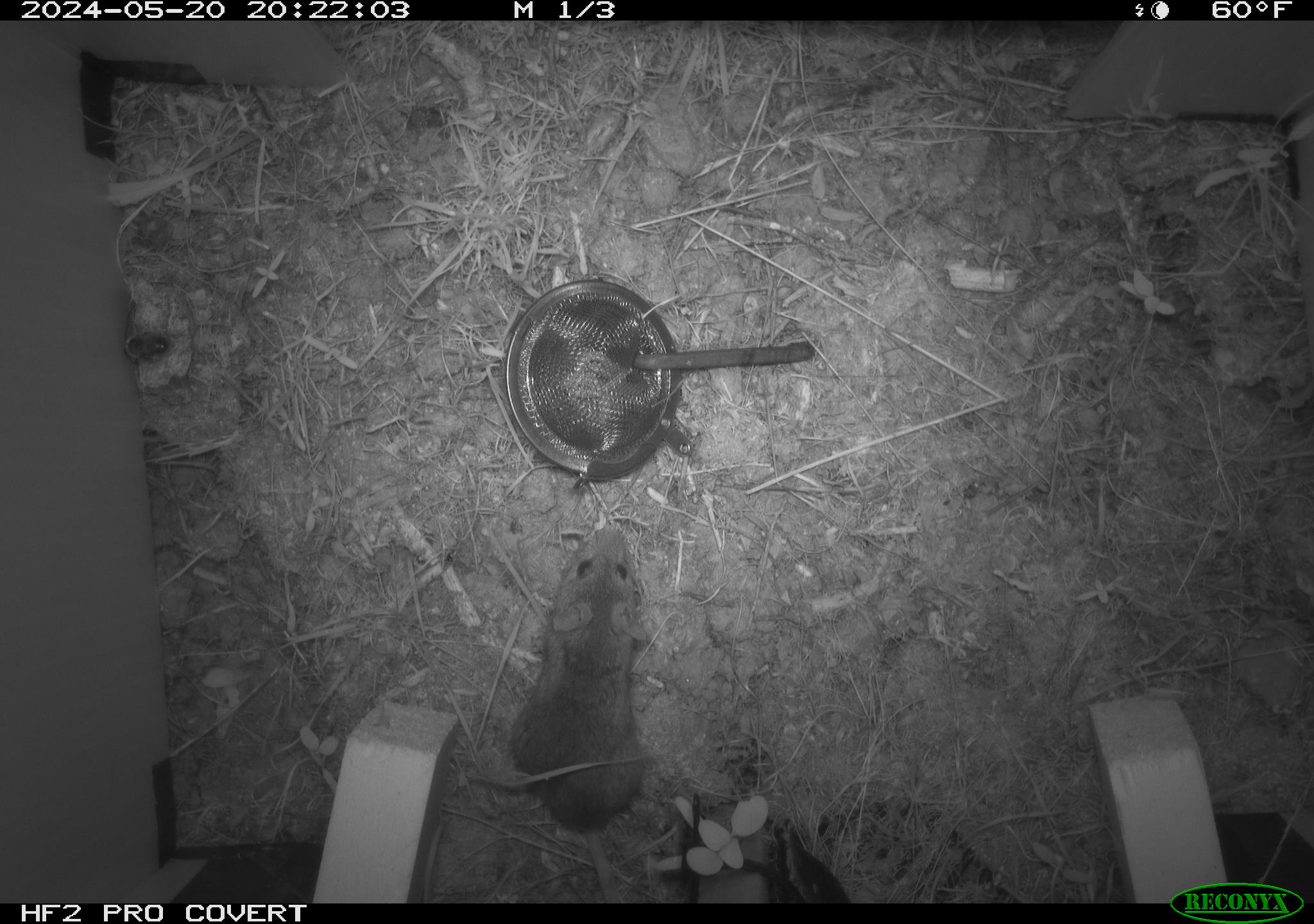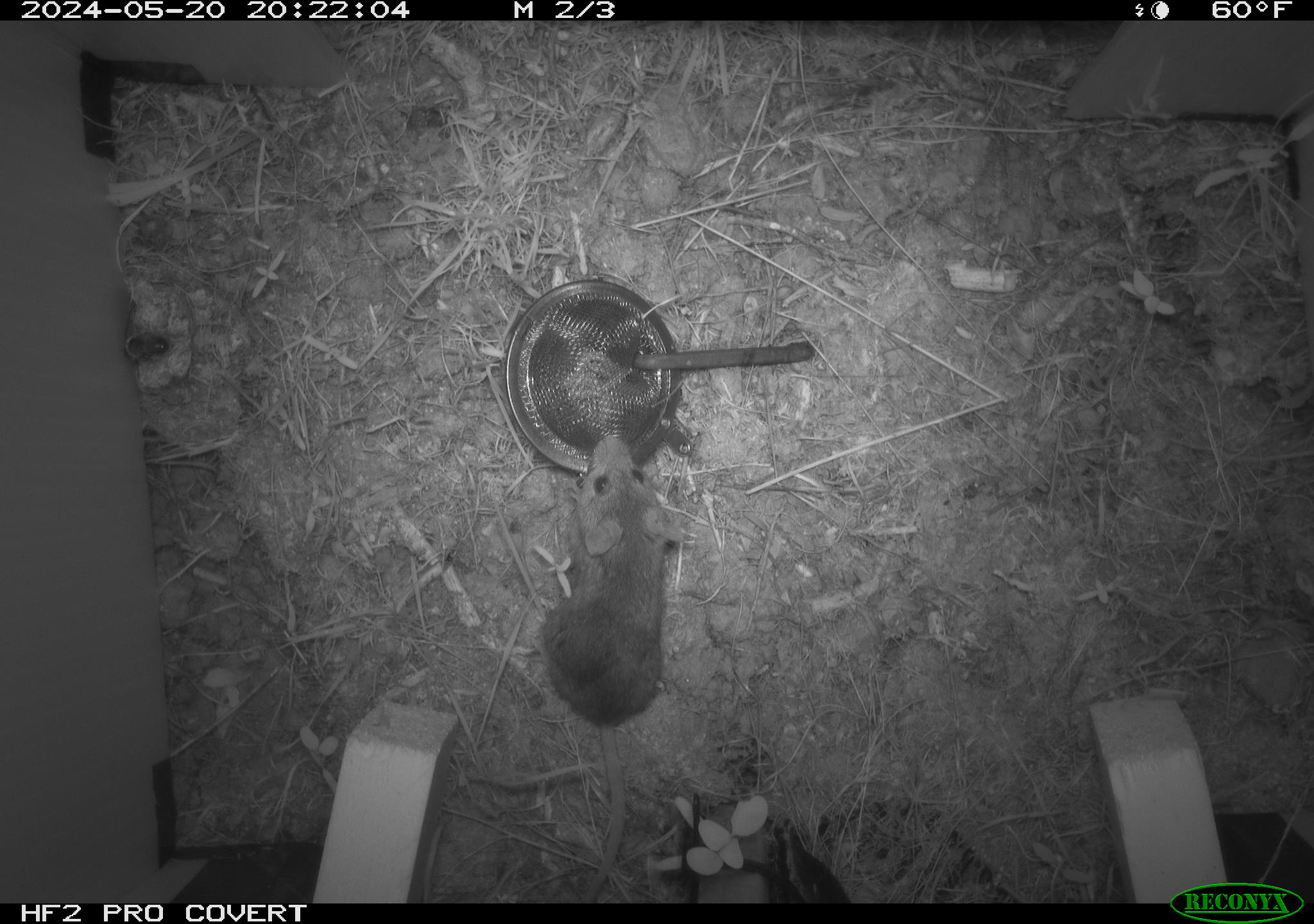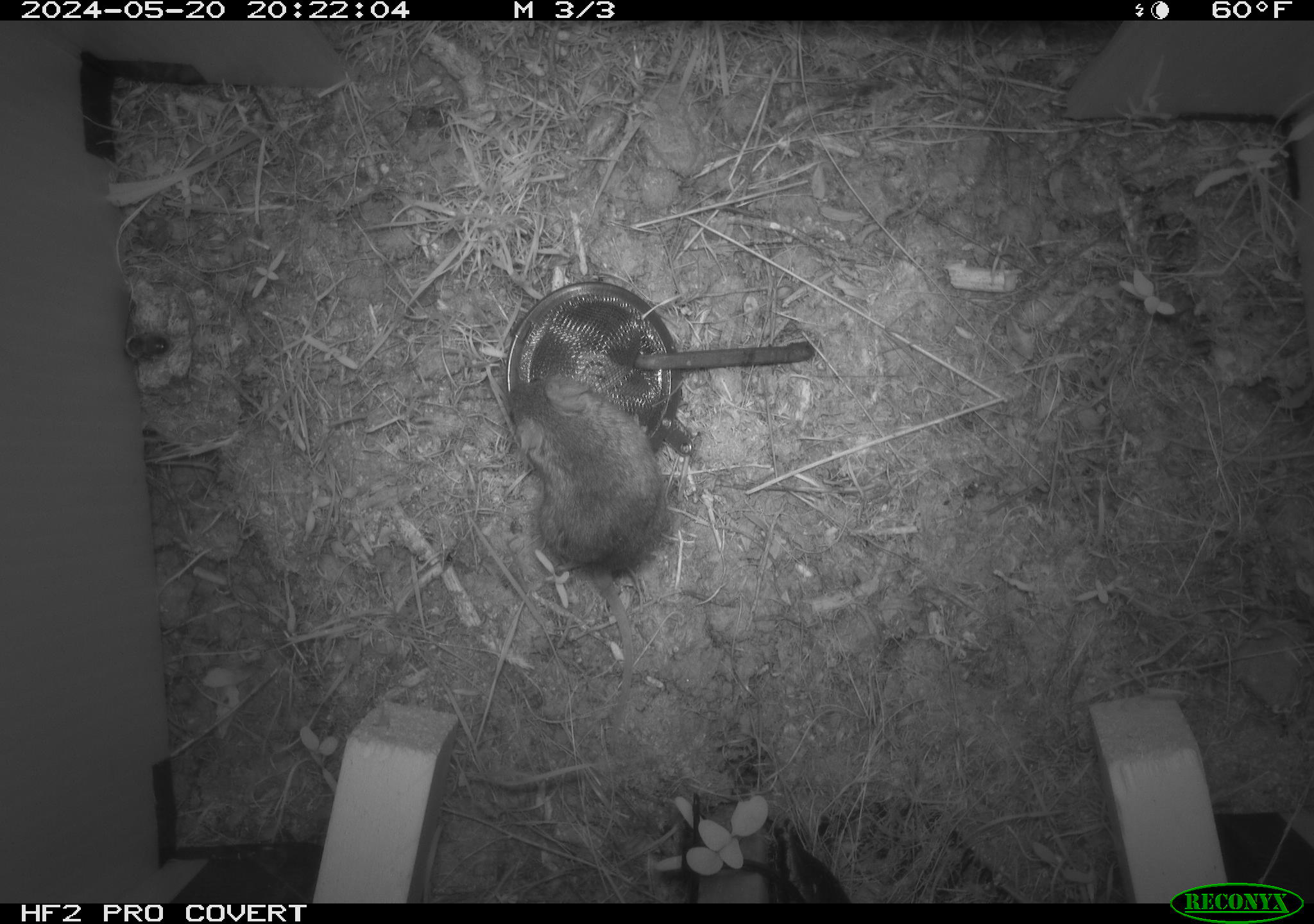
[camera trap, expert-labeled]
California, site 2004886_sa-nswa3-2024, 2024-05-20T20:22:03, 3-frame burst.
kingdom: Animalia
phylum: Chordata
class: Mammalia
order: Rodentia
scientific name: Rodentia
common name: rodent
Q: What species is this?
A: Rodent (Rodentia).